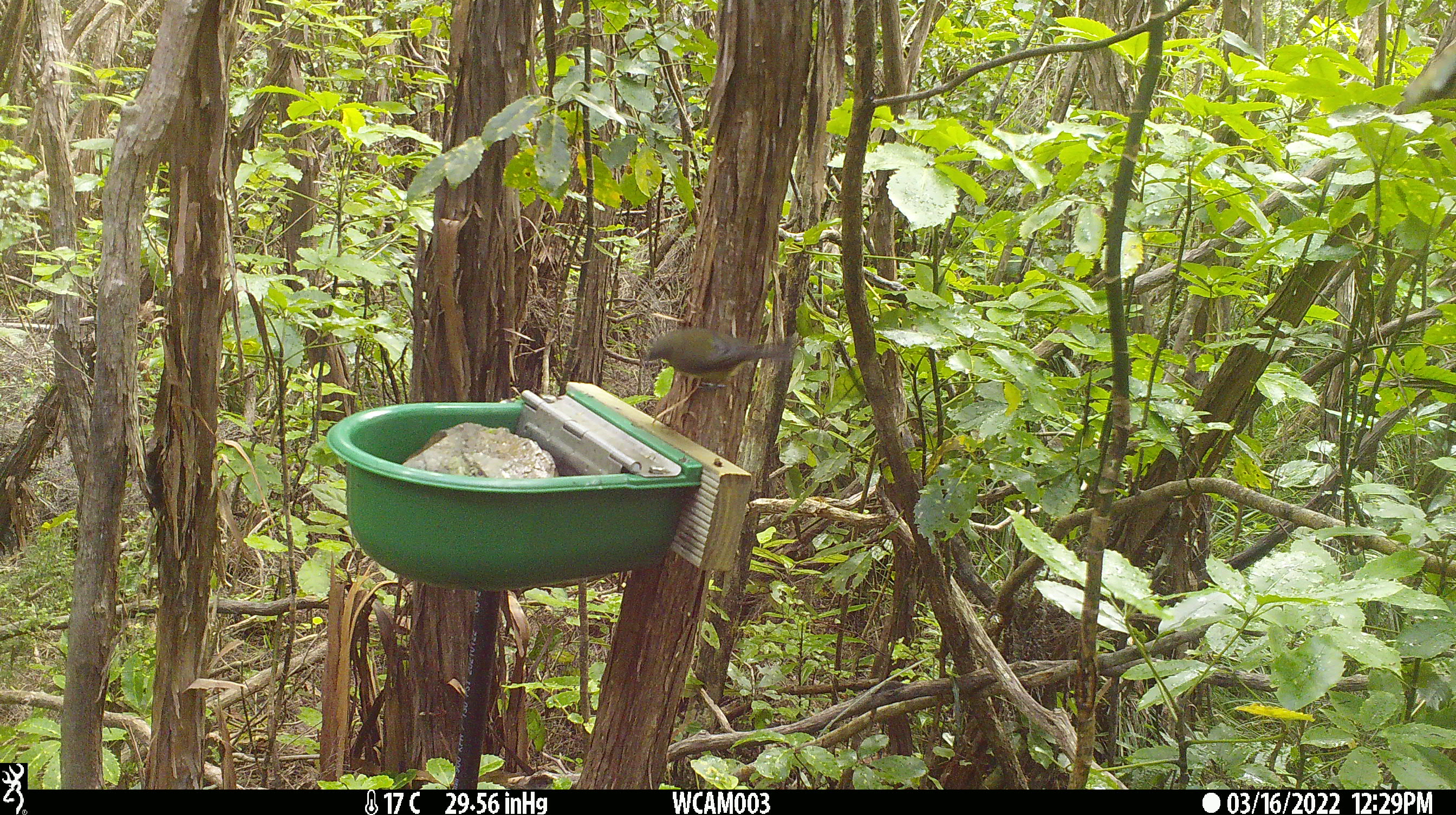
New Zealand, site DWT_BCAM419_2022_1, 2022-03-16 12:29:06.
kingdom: Animalia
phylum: Chordata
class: Aves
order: Passeriformes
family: Meliphagidae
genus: Anthornis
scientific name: Anthornis melanura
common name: new zealand bellbird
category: bellbird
Bellbird (new zealand bellbird) (Anthornis melanura).